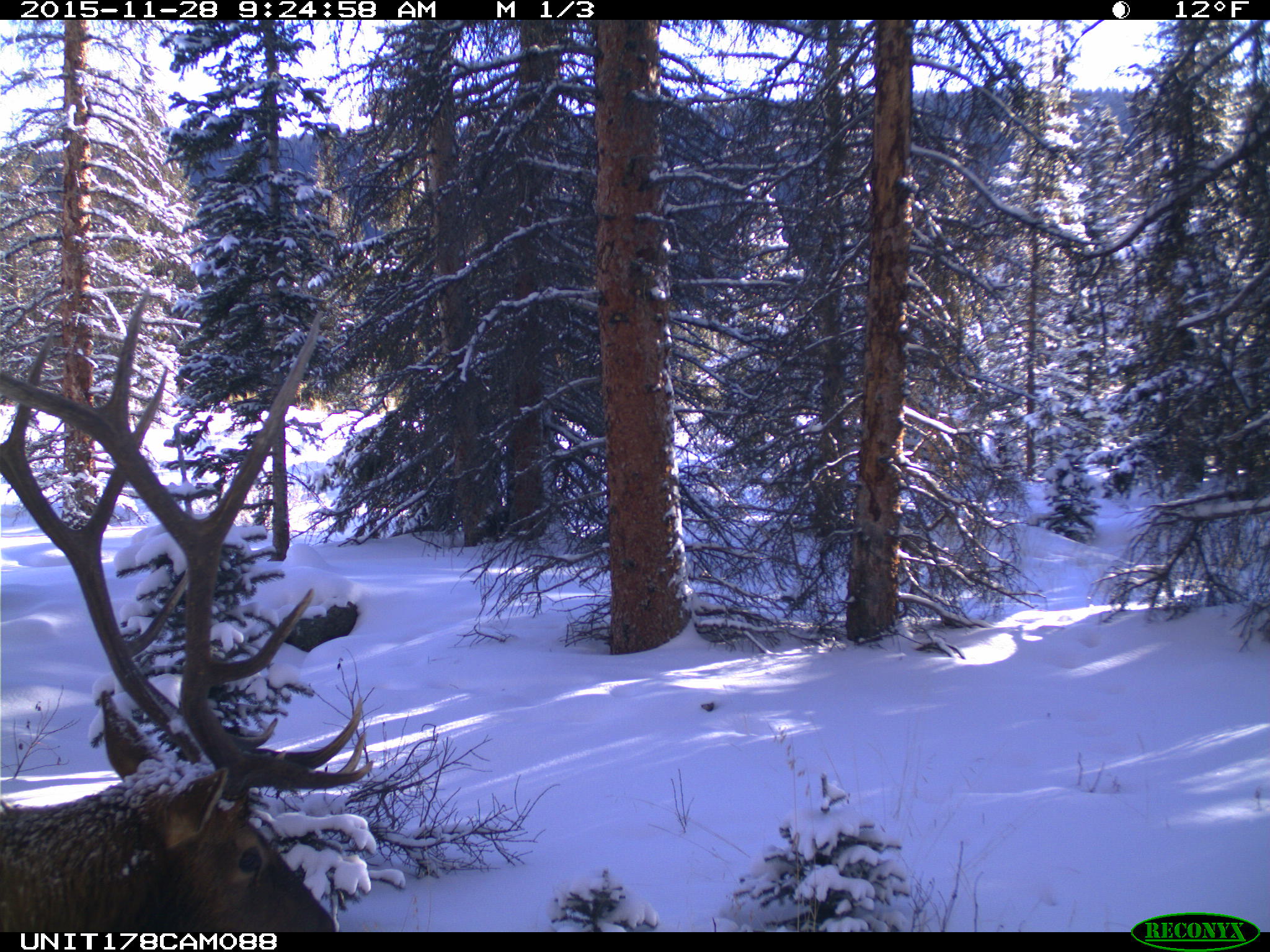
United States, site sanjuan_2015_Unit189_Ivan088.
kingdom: Animalia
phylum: Chordata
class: Mammalia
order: Artiodactyla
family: Cervidae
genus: Cervus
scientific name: Cervus elaphus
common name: red deer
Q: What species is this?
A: Cervus elaphus (red deer).